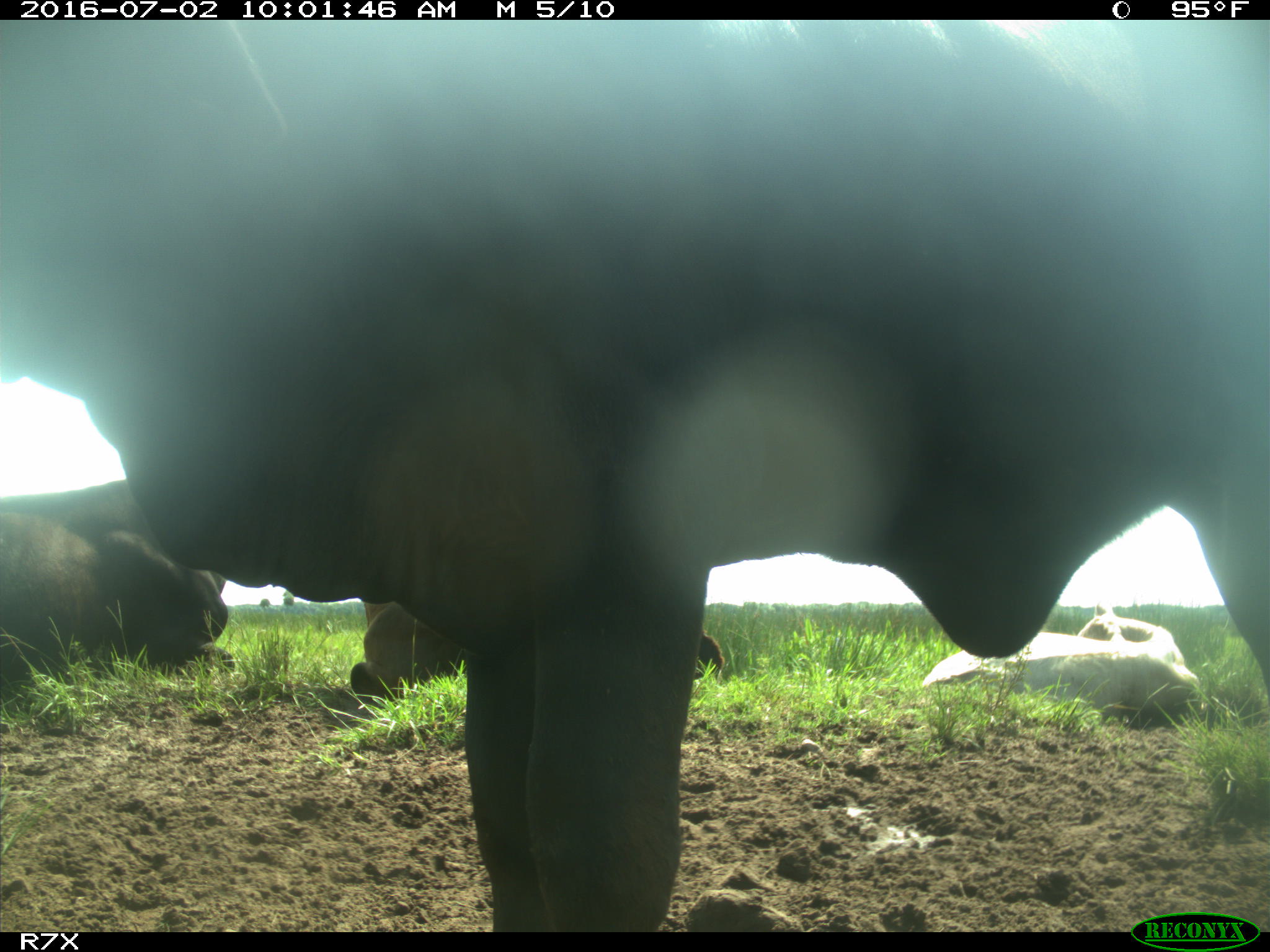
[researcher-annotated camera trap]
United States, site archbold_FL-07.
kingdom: Animalia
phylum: Chordata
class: Mammalia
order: Artiodactyla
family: Bovidae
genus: Bos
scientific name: Bos taurus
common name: domestic cow